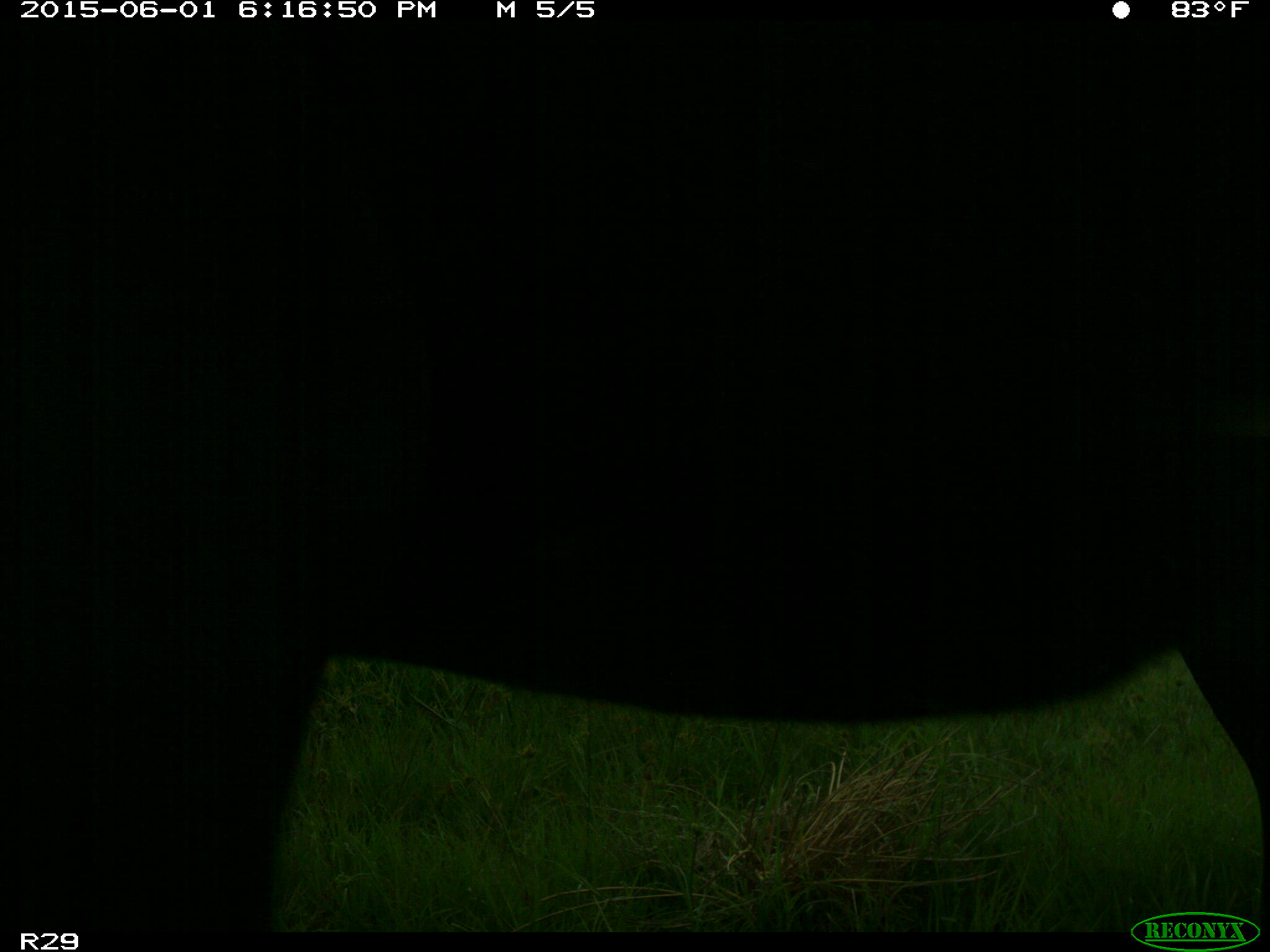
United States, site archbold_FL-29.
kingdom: Animalia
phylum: Chordata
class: Mammalia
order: Artiodactyla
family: Bovidae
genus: Bos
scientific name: Bos taurus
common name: domestic cow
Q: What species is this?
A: Bos taurus (domestic cow).